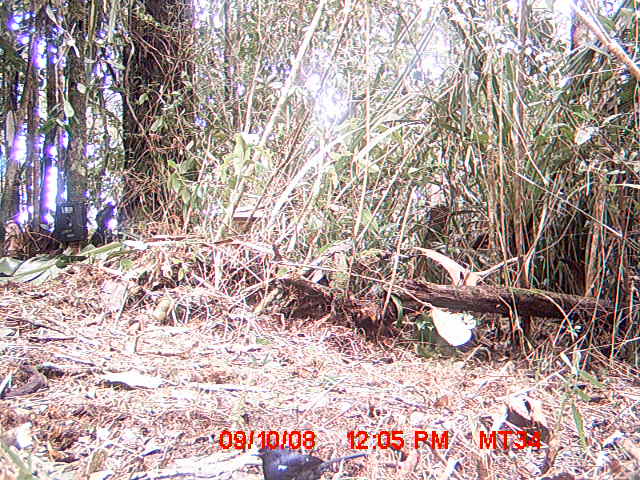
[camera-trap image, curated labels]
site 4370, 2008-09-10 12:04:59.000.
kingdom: Animalia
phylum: Chordata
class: Aves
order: Passeriformes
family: Muscicapidae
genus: Copsychus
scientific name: Copsychus albospecularis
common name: madagascar magpie-robin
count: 1